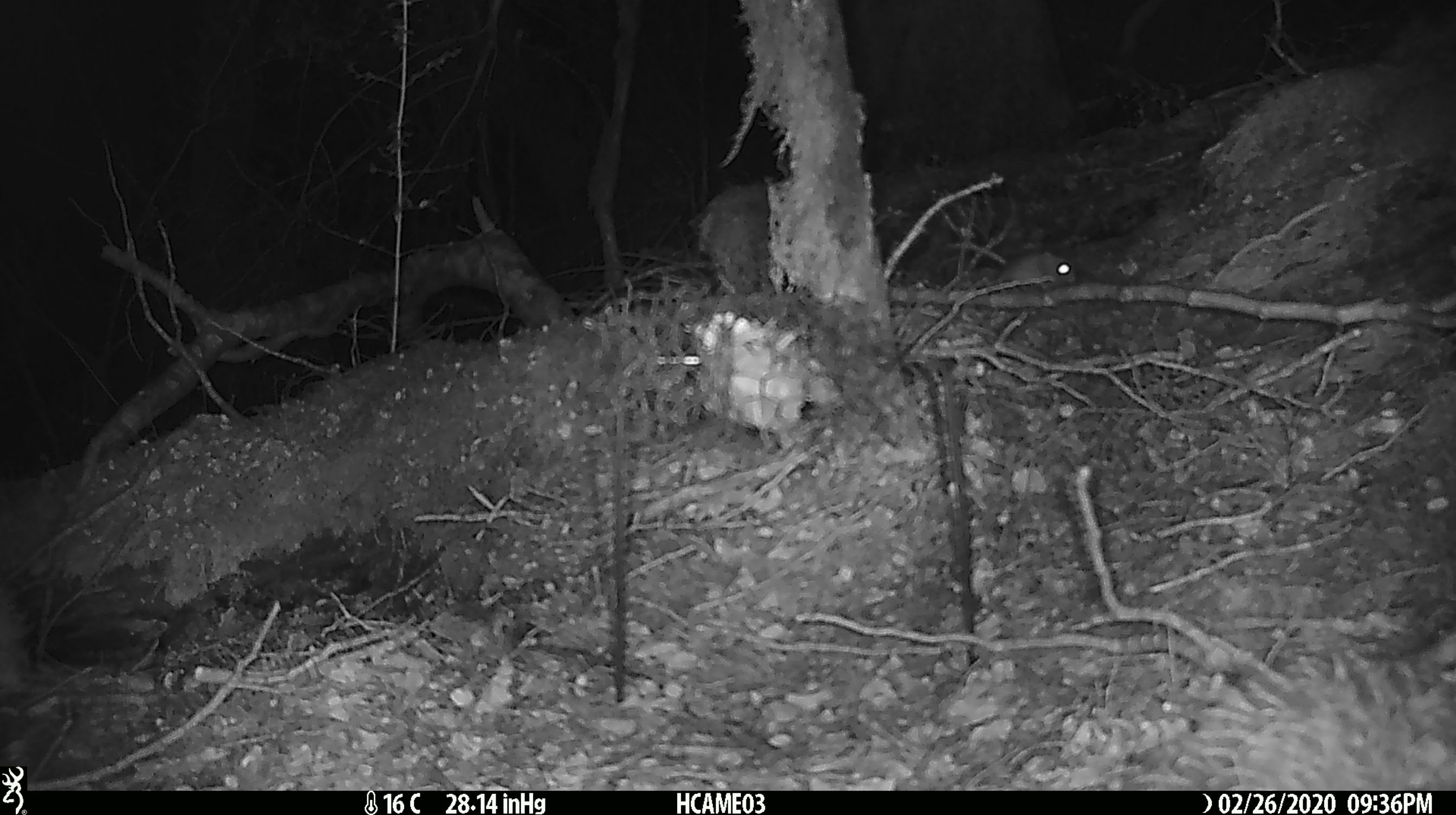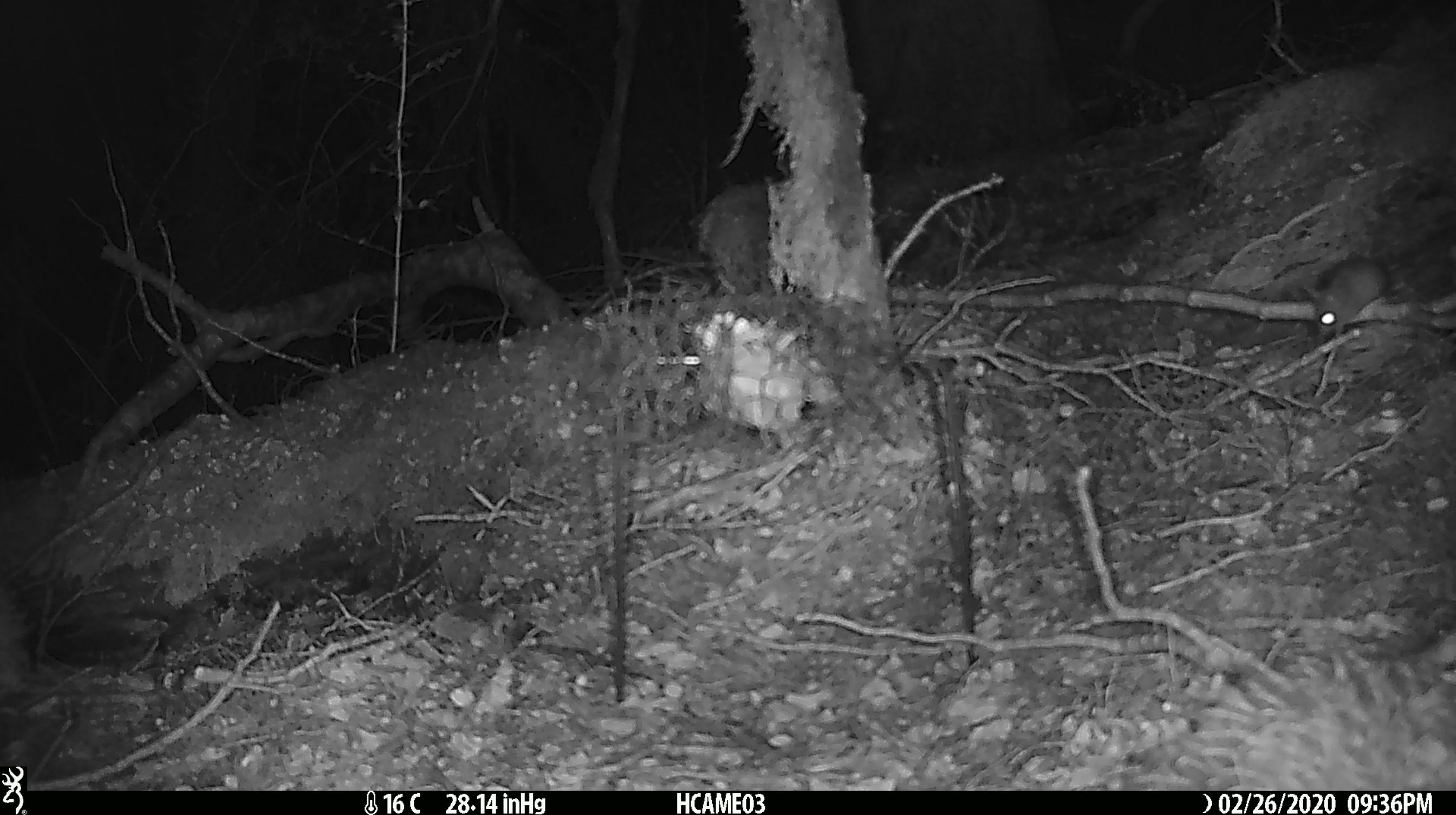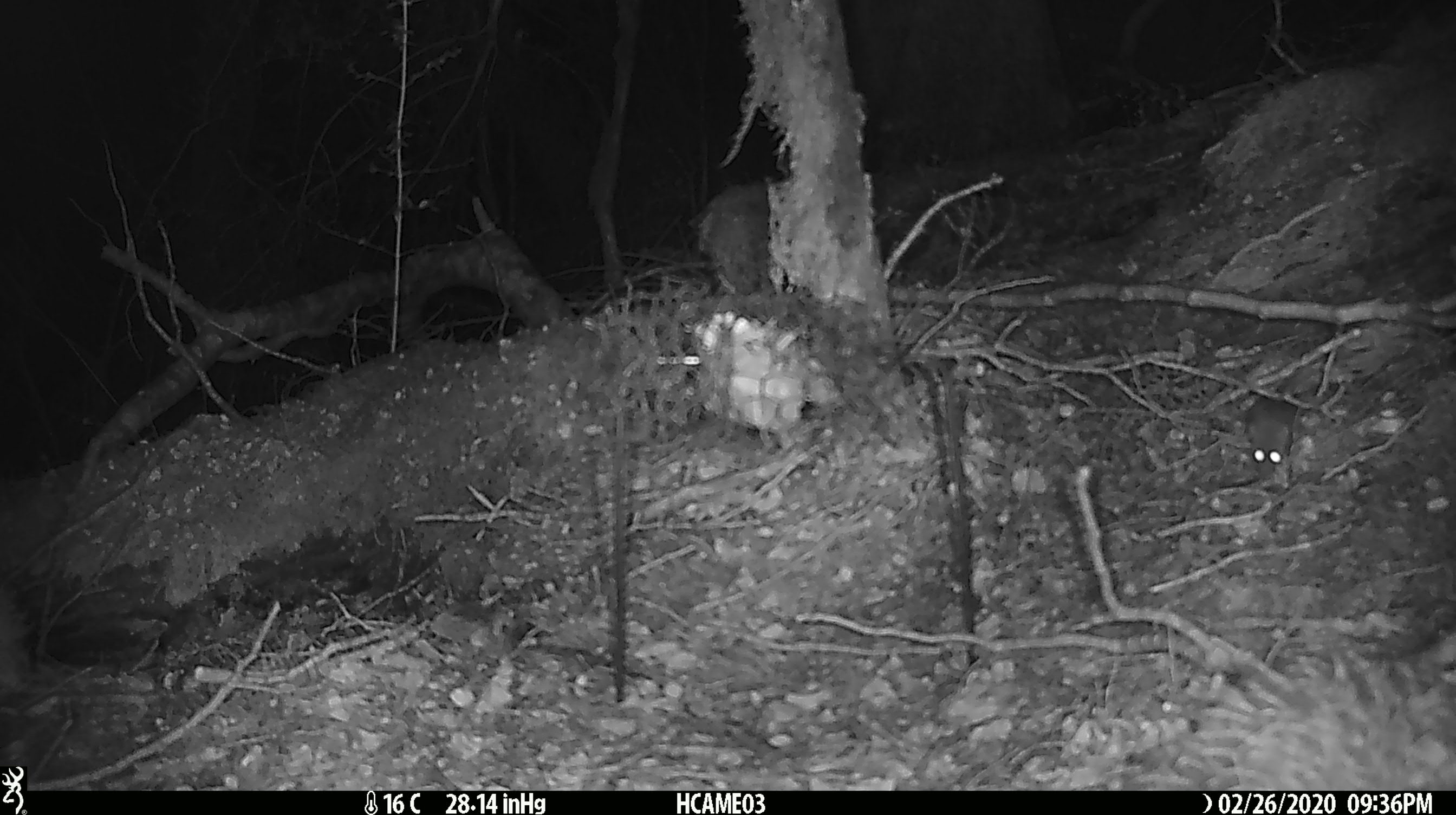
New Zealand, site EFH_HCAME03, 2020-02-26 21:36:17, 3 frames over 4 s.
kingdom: Animalia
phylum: Chordata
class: Mammalia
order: Rodentia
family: Muridae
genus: Mus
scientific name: Mus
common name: mouse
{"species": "mouse (Mus)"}